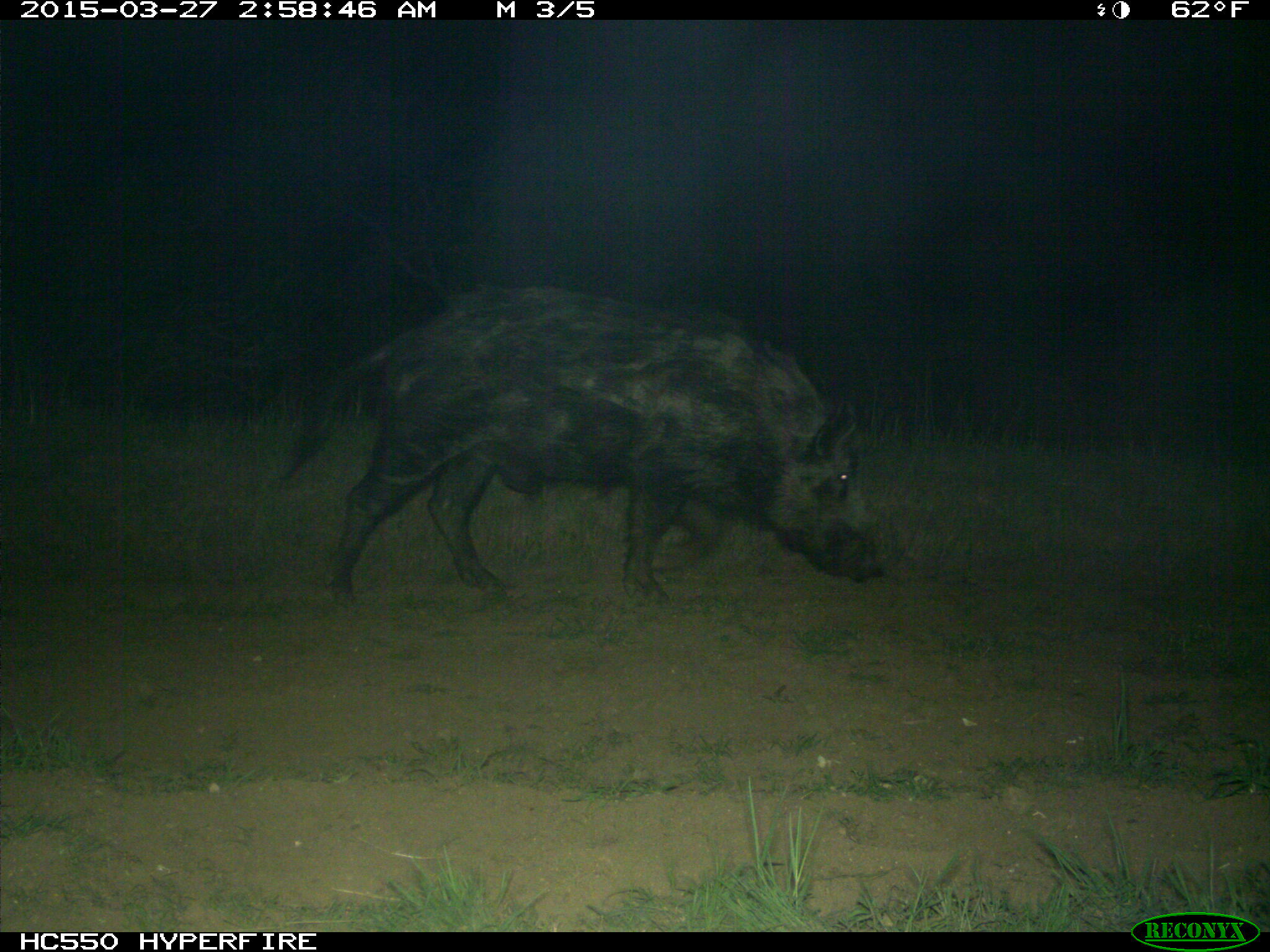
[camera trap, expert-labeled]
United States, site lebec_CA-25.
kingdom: Animalia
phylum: Chordata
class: Mammalia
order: Artiodactyla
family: Suidae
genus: Sus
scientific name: Sus scrofa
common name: wild boar